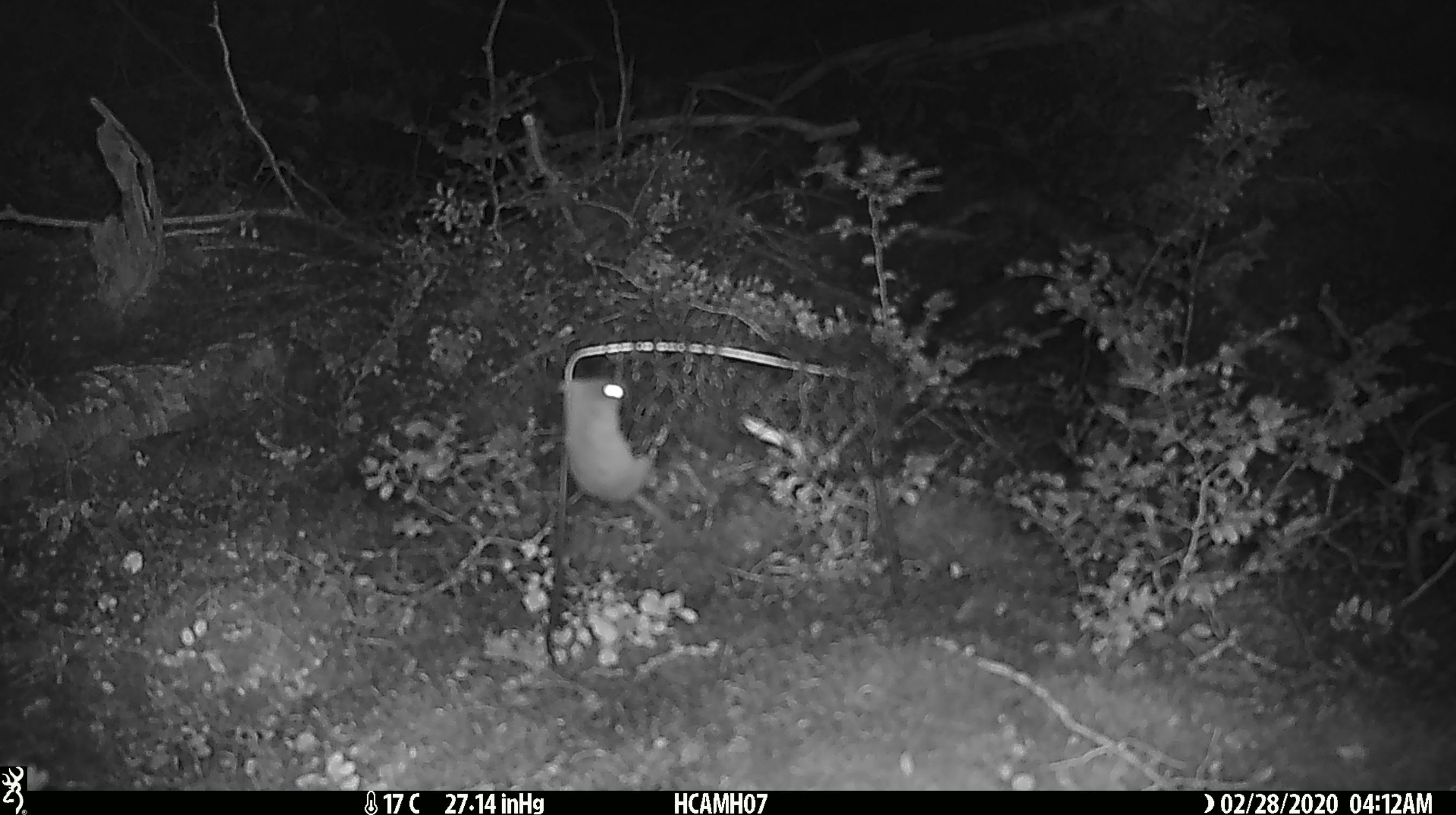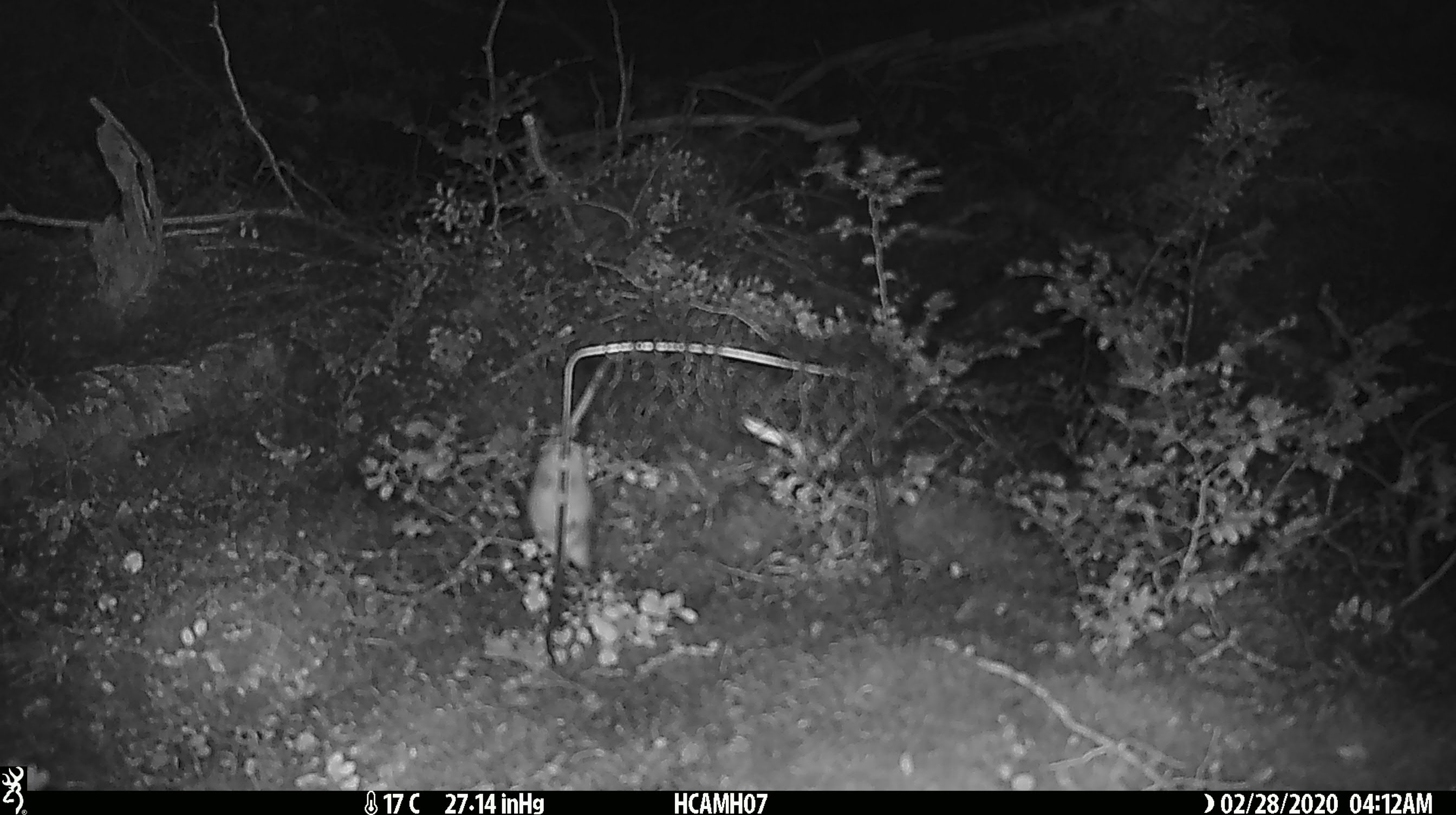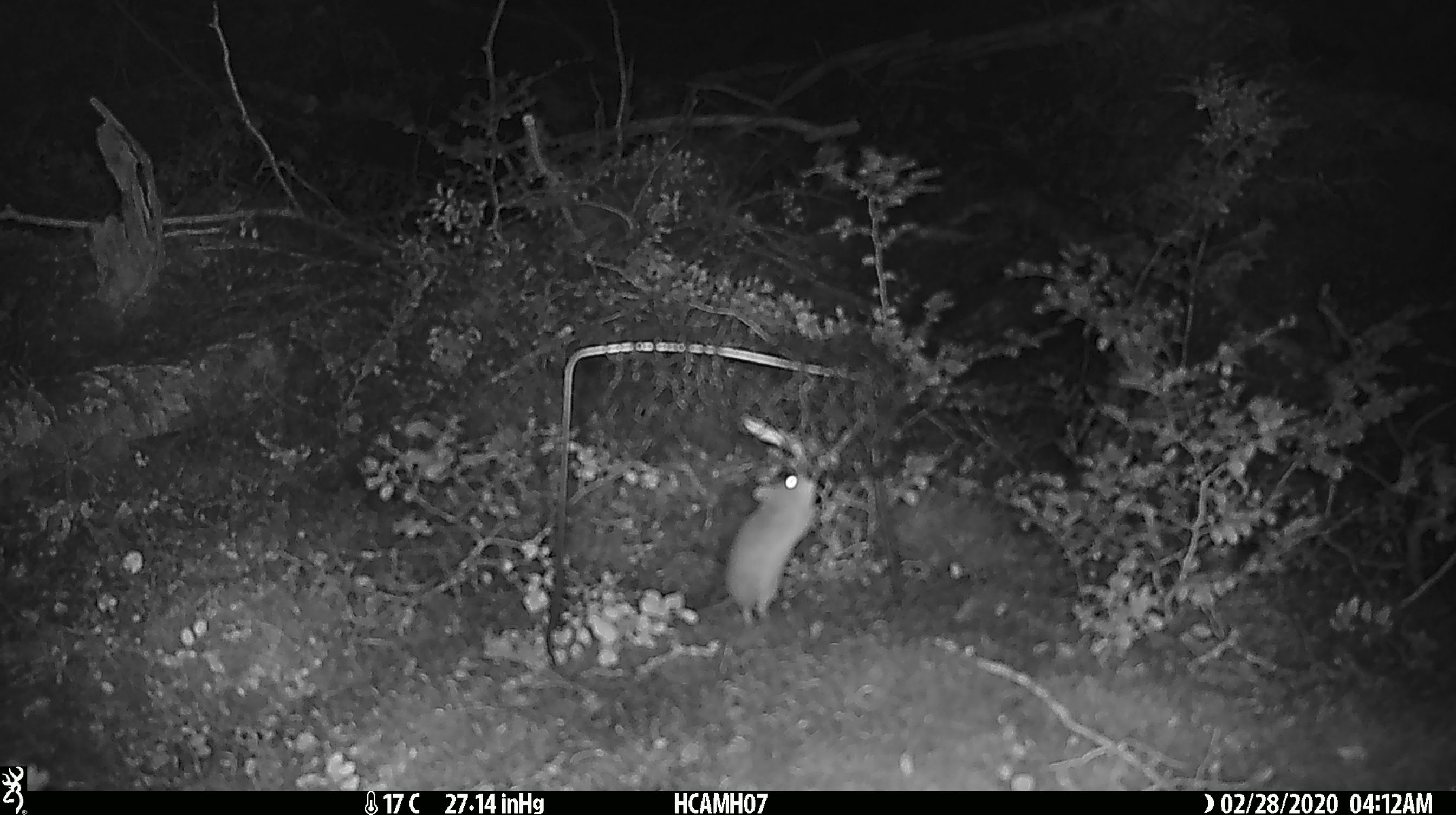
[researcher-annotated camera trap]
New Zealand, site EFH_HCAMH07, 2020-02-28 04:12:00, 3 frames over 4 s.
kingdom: Animalia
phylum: Chordata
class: Mammalia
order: Rodentia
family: Muridae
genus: Mus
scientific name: Mus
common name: mouse